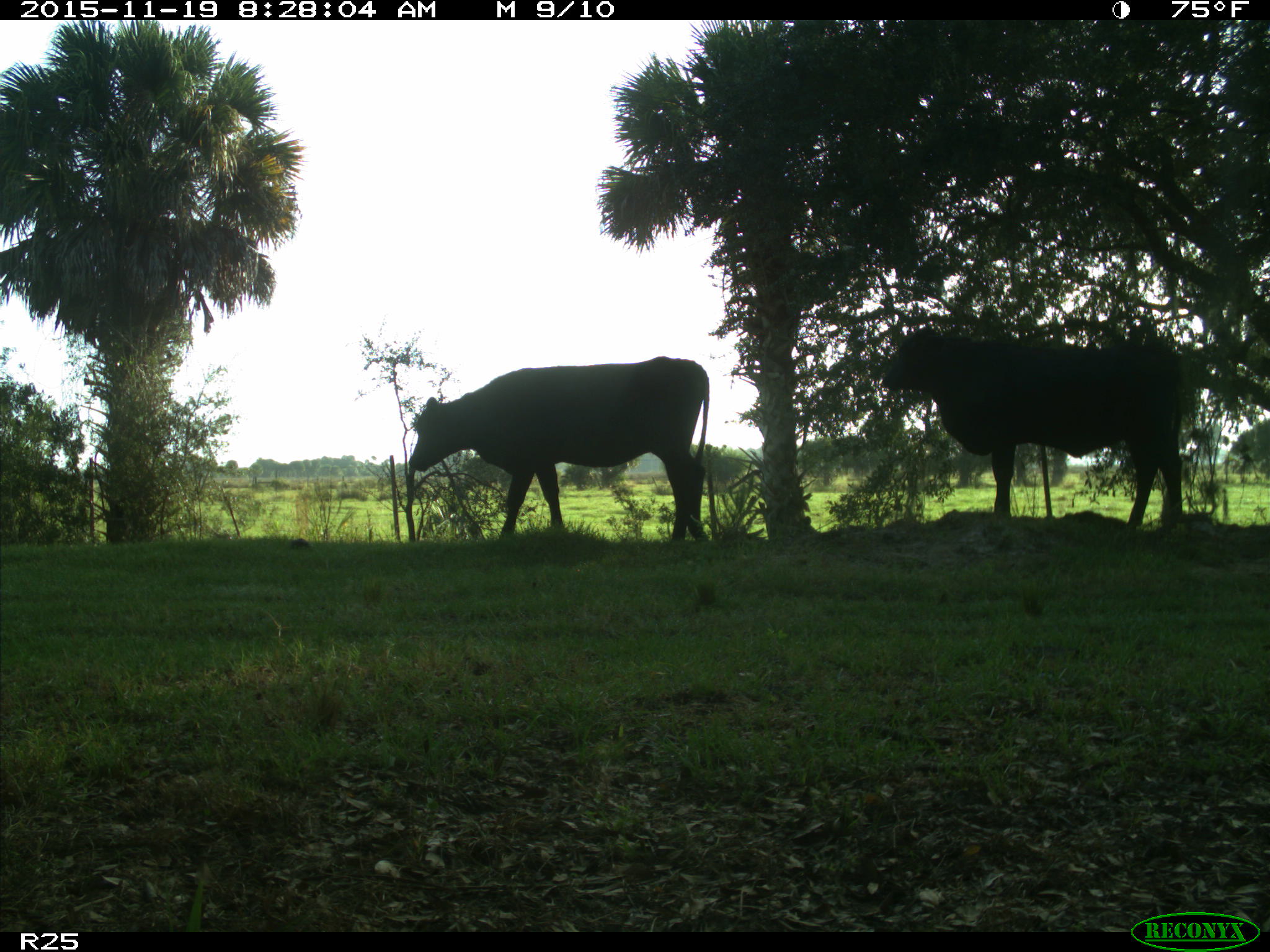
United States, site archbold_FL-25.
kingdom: Animalia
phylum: Chordata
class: Mammalia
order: Artiodactyla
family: Bovidae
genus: Bos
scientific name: Bos taurus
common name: domestic cow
Bos taurus (domestic cow).